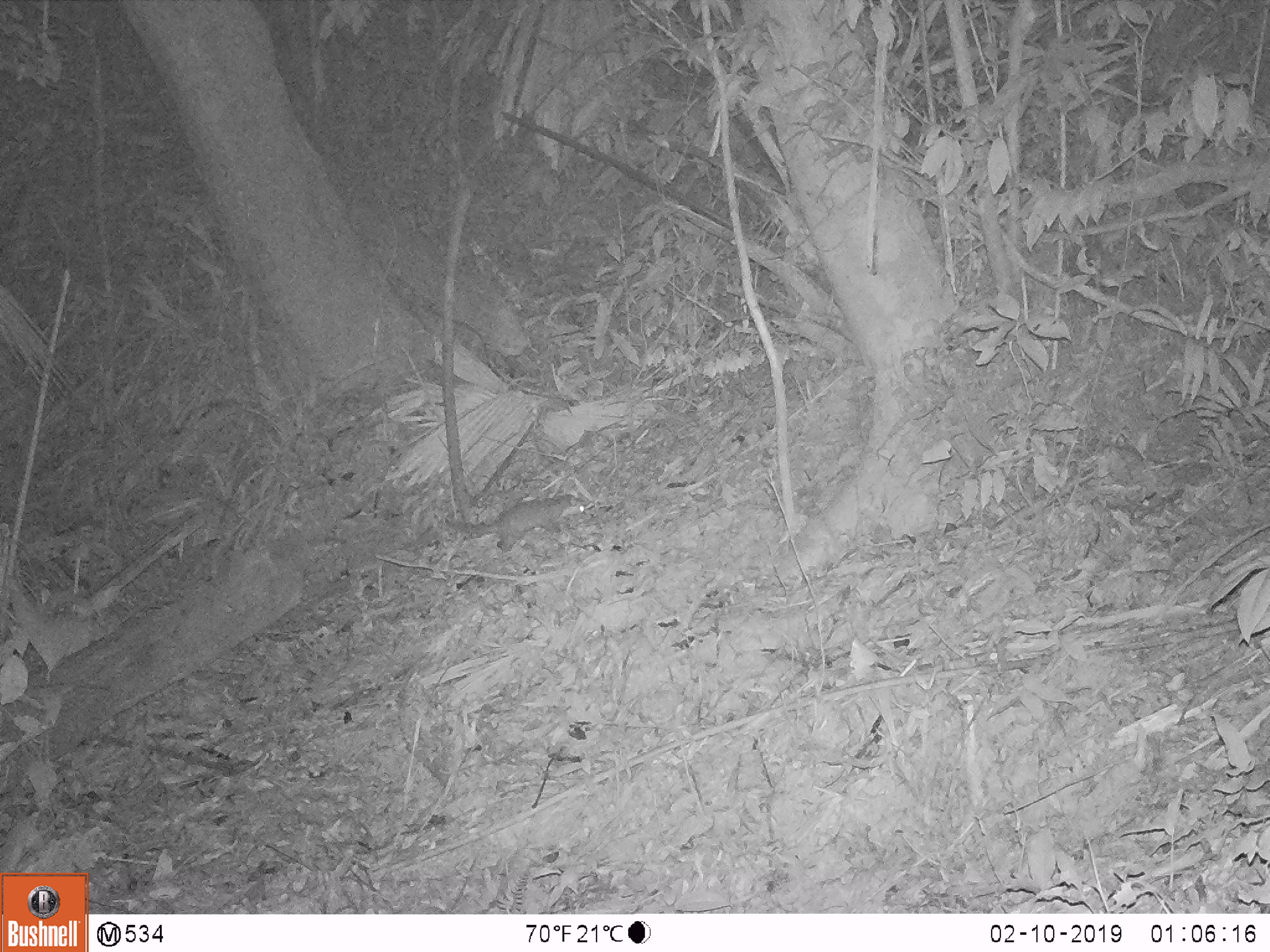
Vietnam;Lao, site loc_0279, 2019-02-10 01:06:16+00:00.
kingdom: Animalia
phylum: Chordata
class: Mammalia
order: Carnivora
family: Mustelidae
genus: Melogale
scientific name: Melogale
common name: ferret badger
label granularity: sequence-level